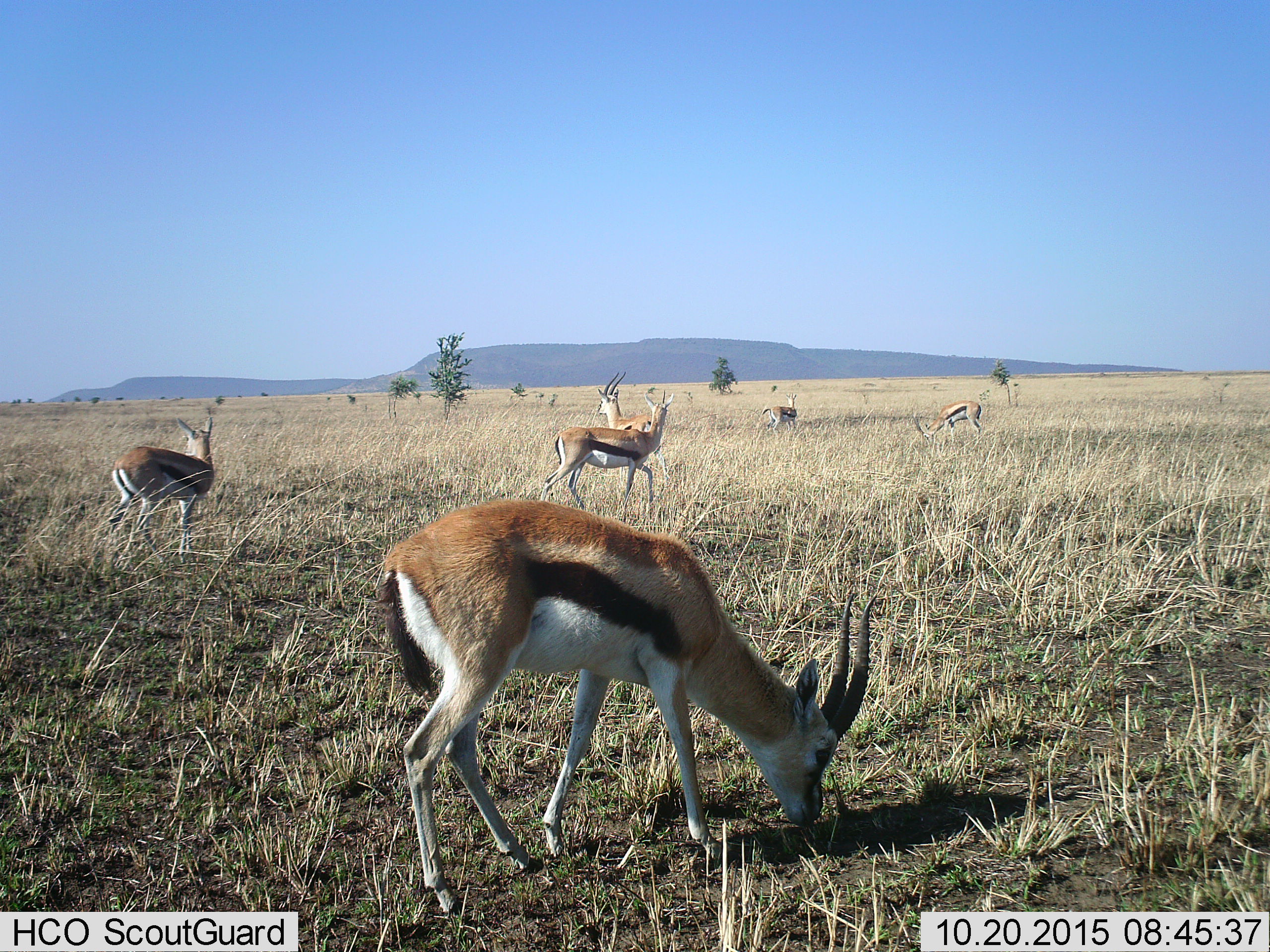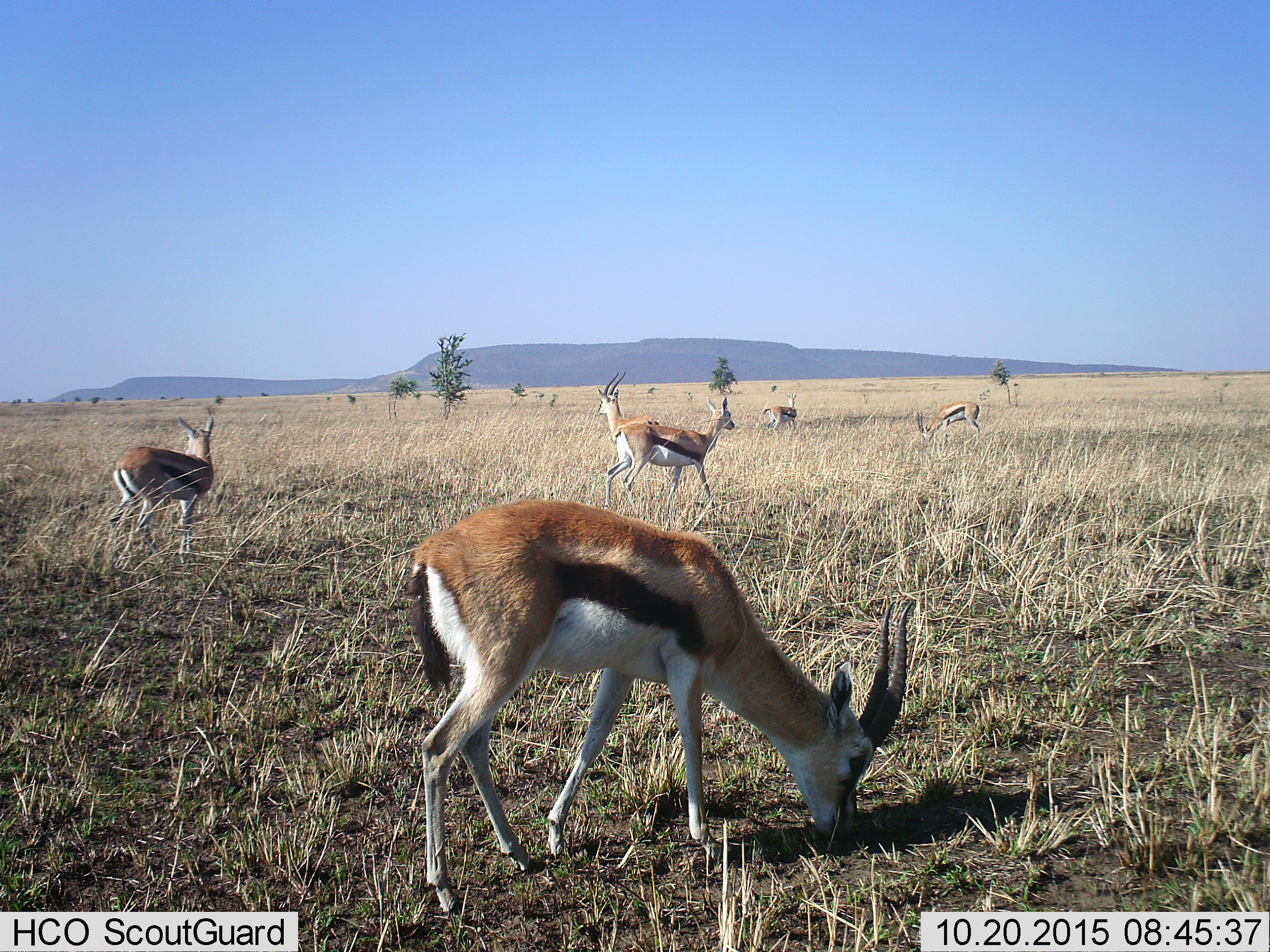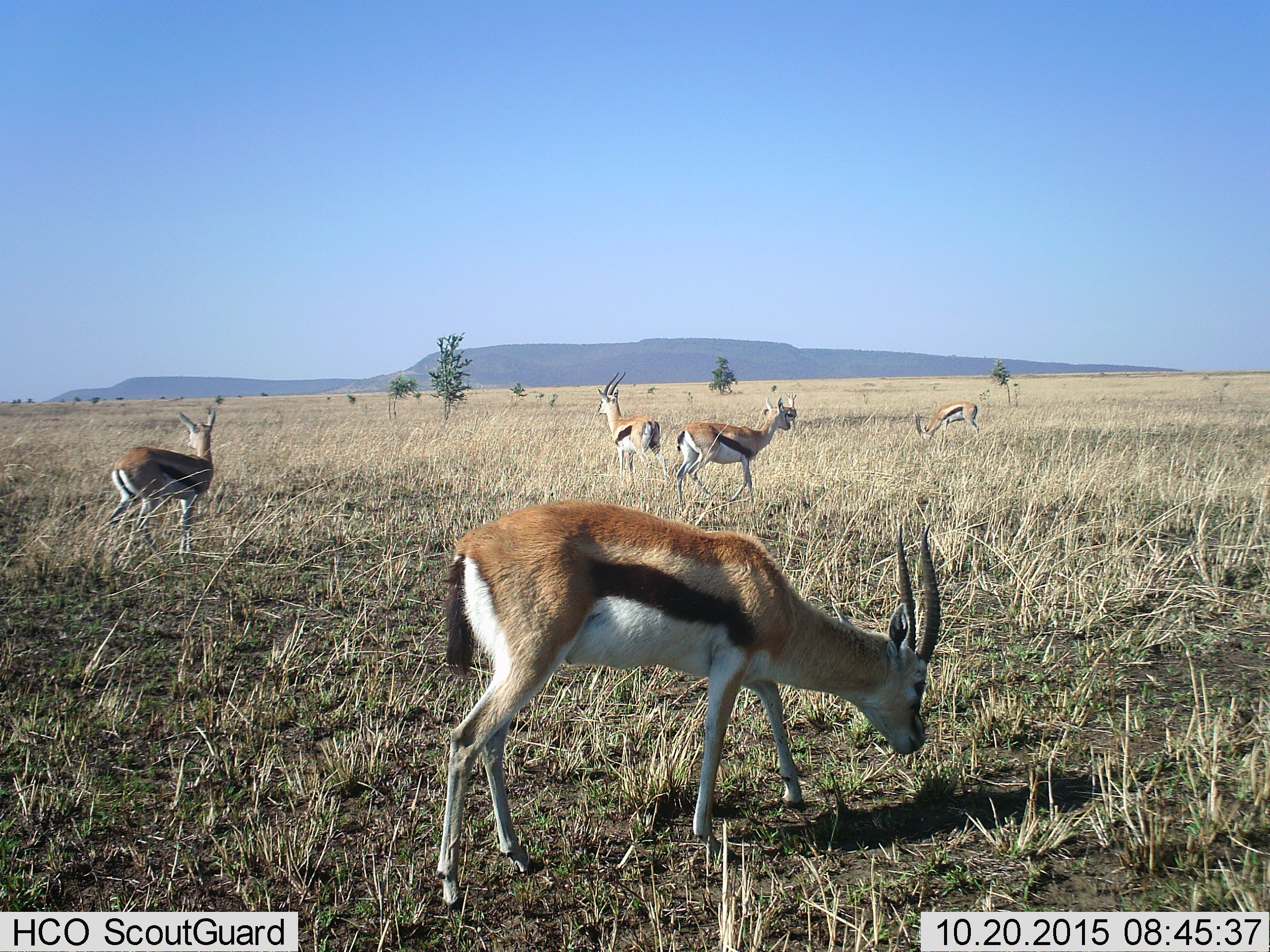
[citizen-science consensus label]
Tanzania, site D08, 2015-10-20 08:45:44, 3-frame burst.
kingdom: Animalia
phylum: Chordata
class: Mammalia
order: Artiodactyla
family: Bovidae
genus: Eudorcas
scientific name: Eudorcas thomsonii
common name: thomson's gazelle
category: gazellethomsons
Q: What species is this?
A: Gazellethomsons (thomson's gazelle) (Eudorcas thomsonii).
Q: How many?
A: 6.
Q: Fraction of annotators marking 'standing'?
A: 68%.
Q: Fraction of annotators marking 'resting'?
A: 5%.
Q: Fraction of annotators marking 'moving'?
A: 53%.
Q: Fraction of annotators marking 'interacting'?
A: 0%.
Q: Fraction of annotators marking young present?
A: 0%.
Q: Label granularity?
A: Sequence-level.